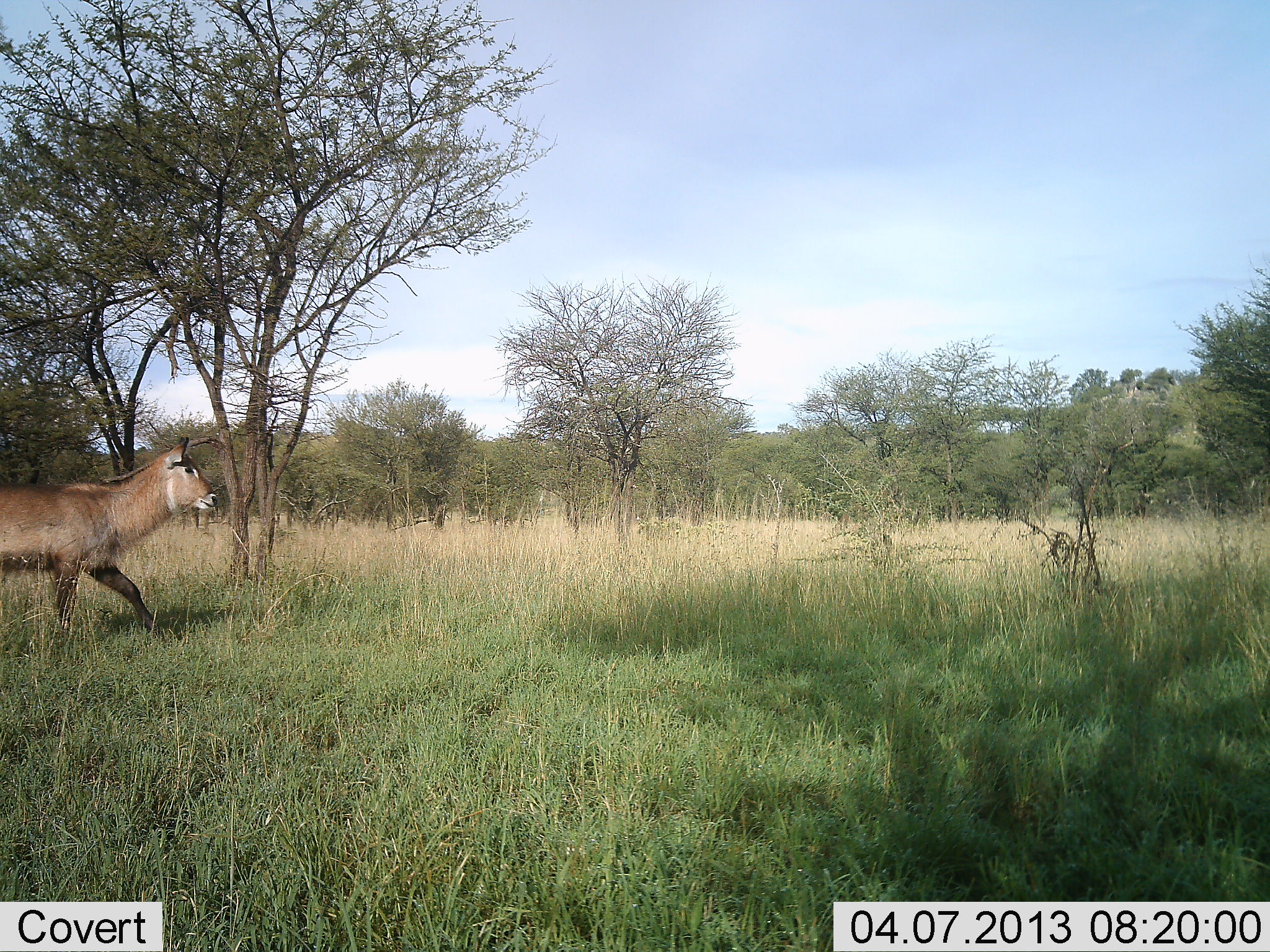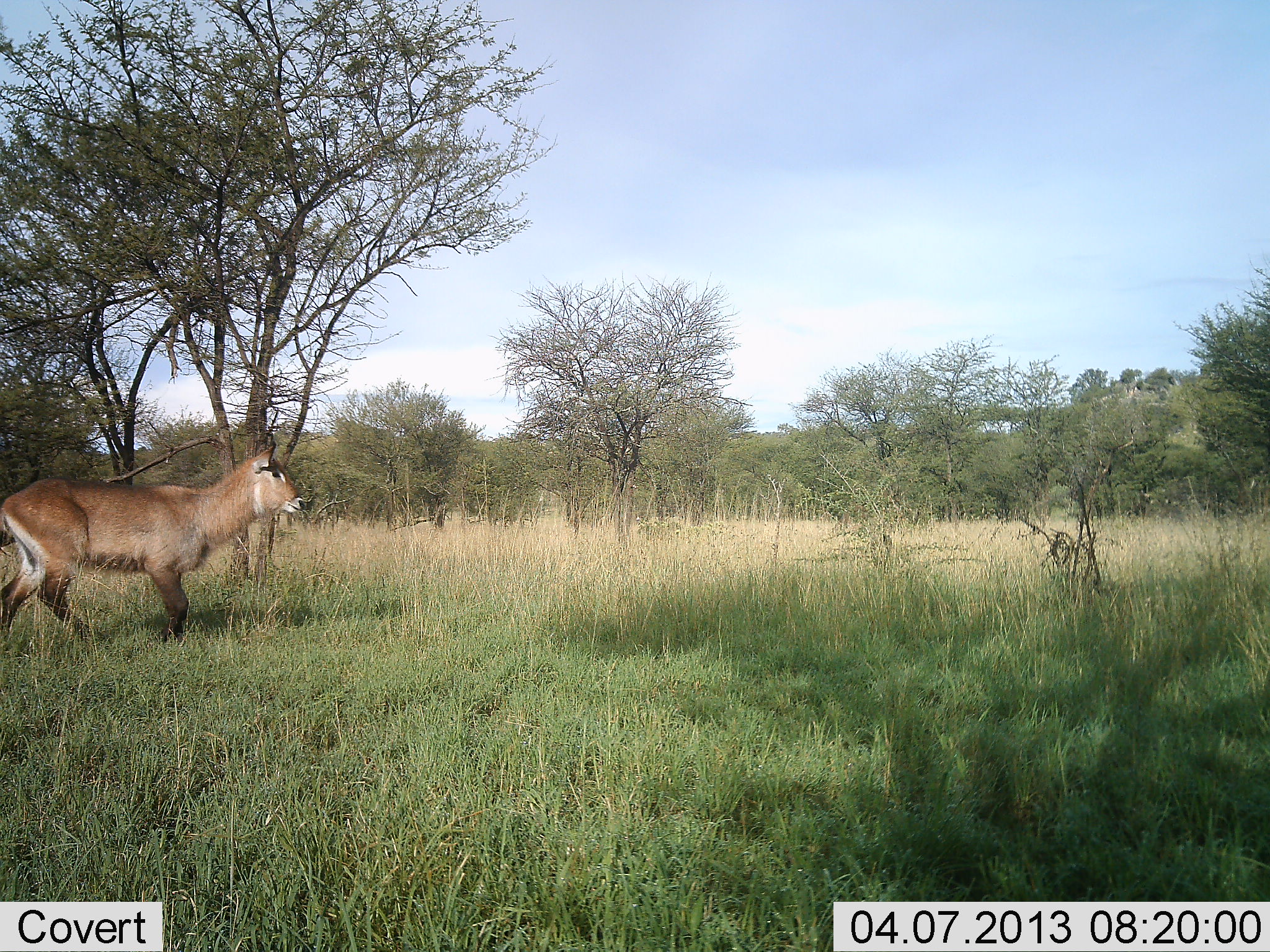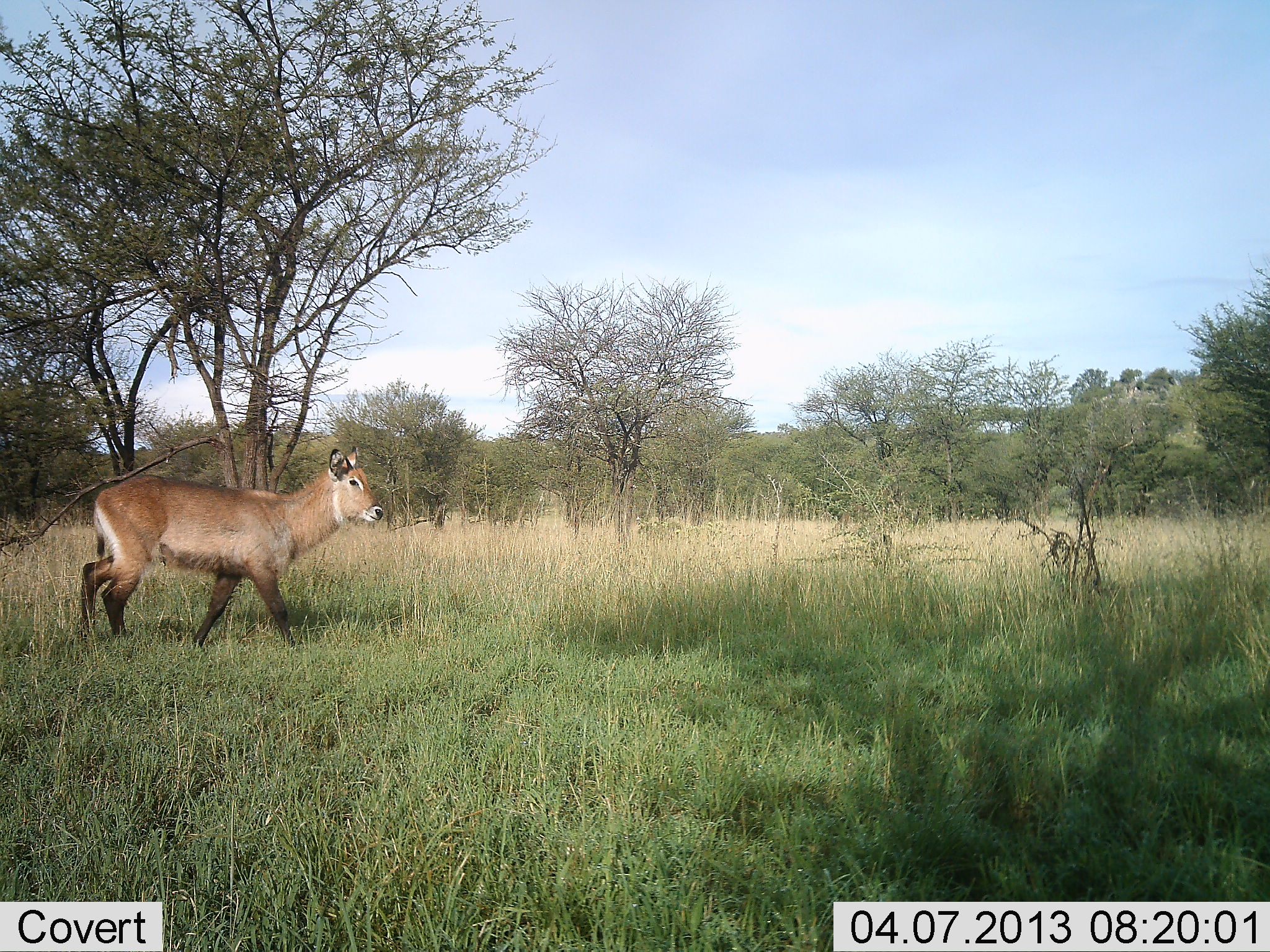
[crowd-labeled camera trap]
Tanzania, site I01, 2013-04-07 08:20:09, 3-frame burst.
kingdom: Animalia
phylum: Chordata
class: Mammalia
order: Artiodactyla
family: Bovidae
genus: Kobus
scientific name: Kobus ellipsiprymnus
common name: waterbuck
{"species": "waterbuck (Kobus ellipsiprymnus)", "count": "1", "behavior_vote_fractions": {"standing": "0%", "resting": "0%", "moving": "100%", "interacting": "0%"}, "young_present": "0%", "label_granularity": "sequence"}